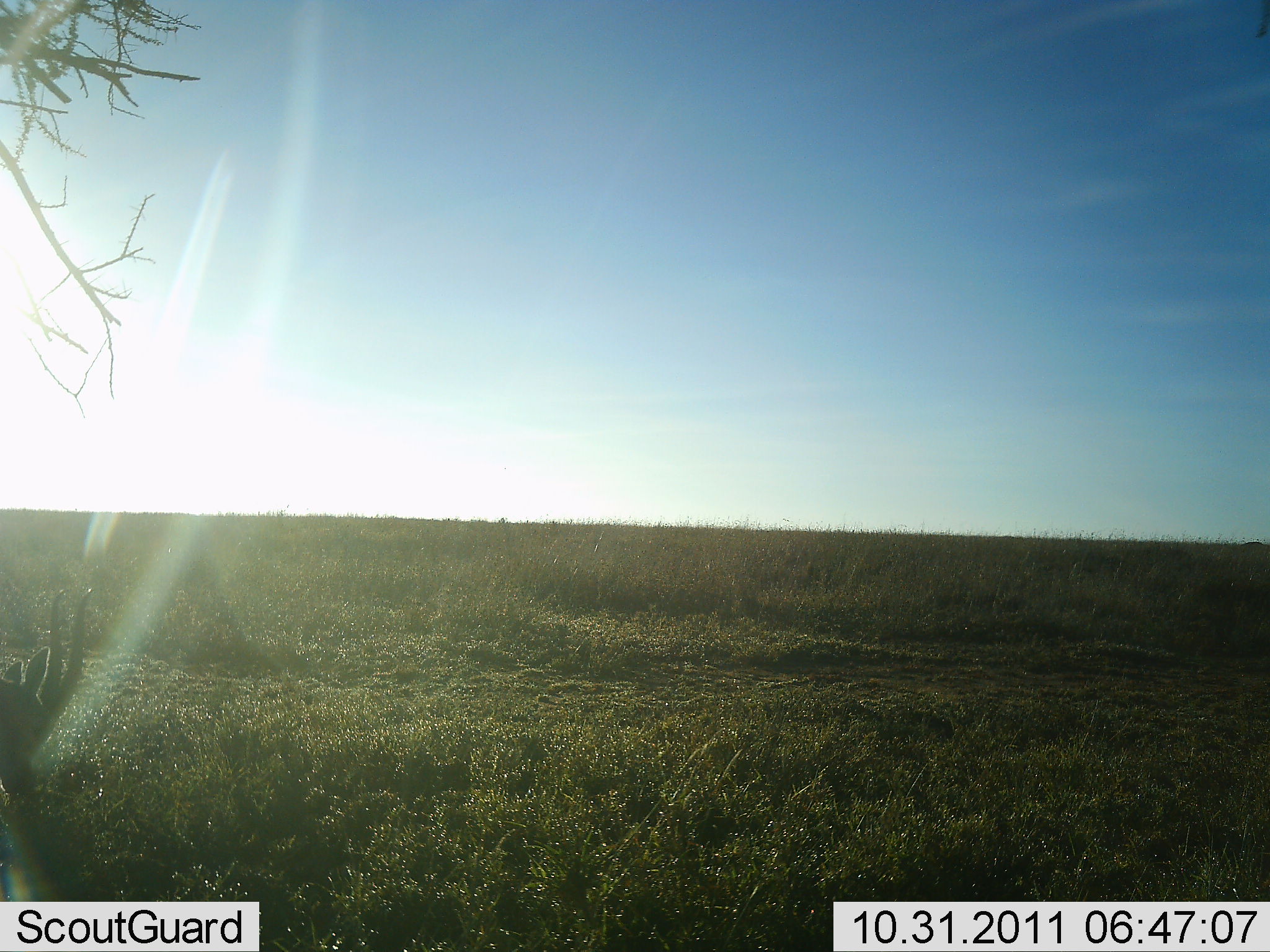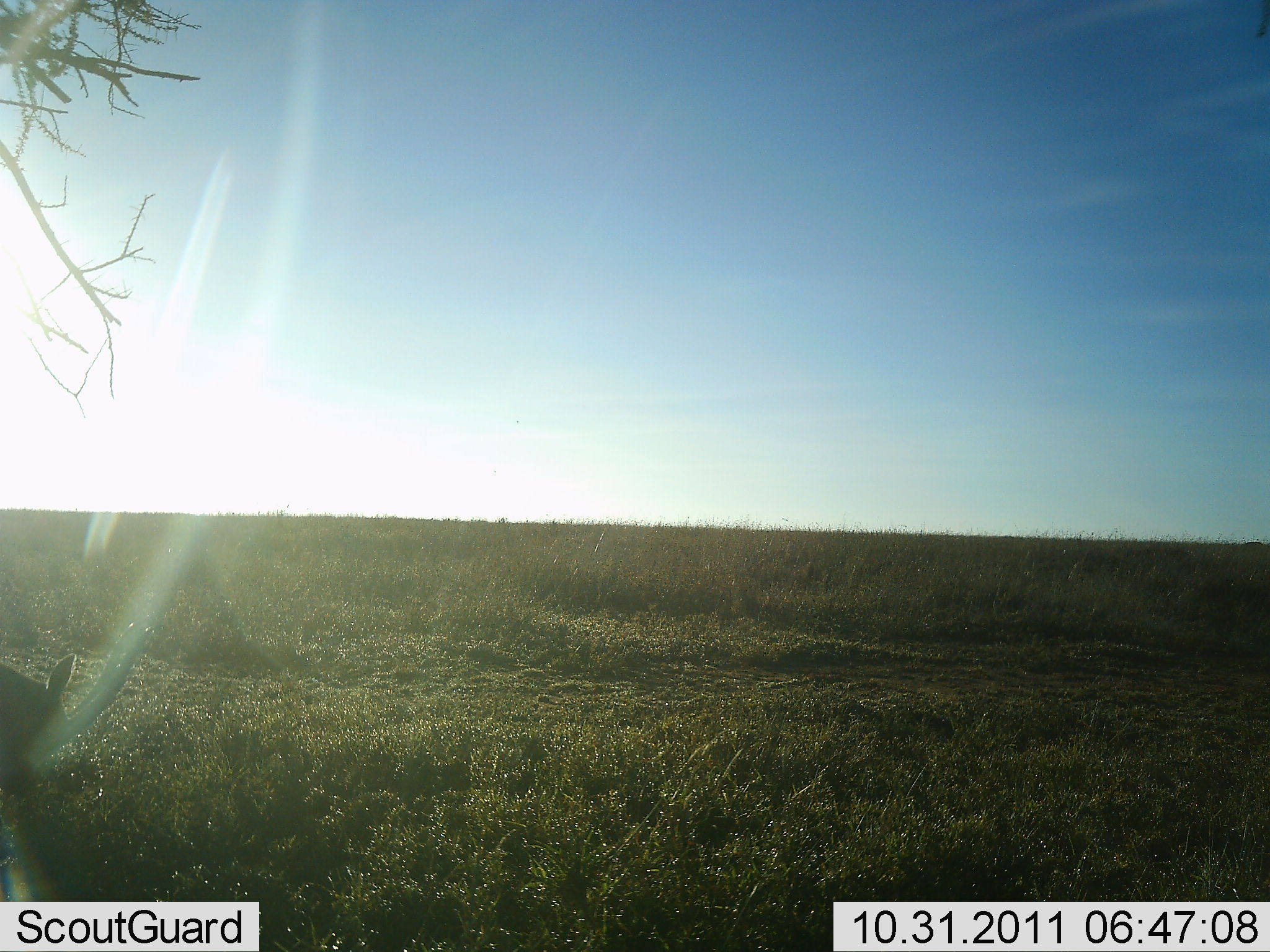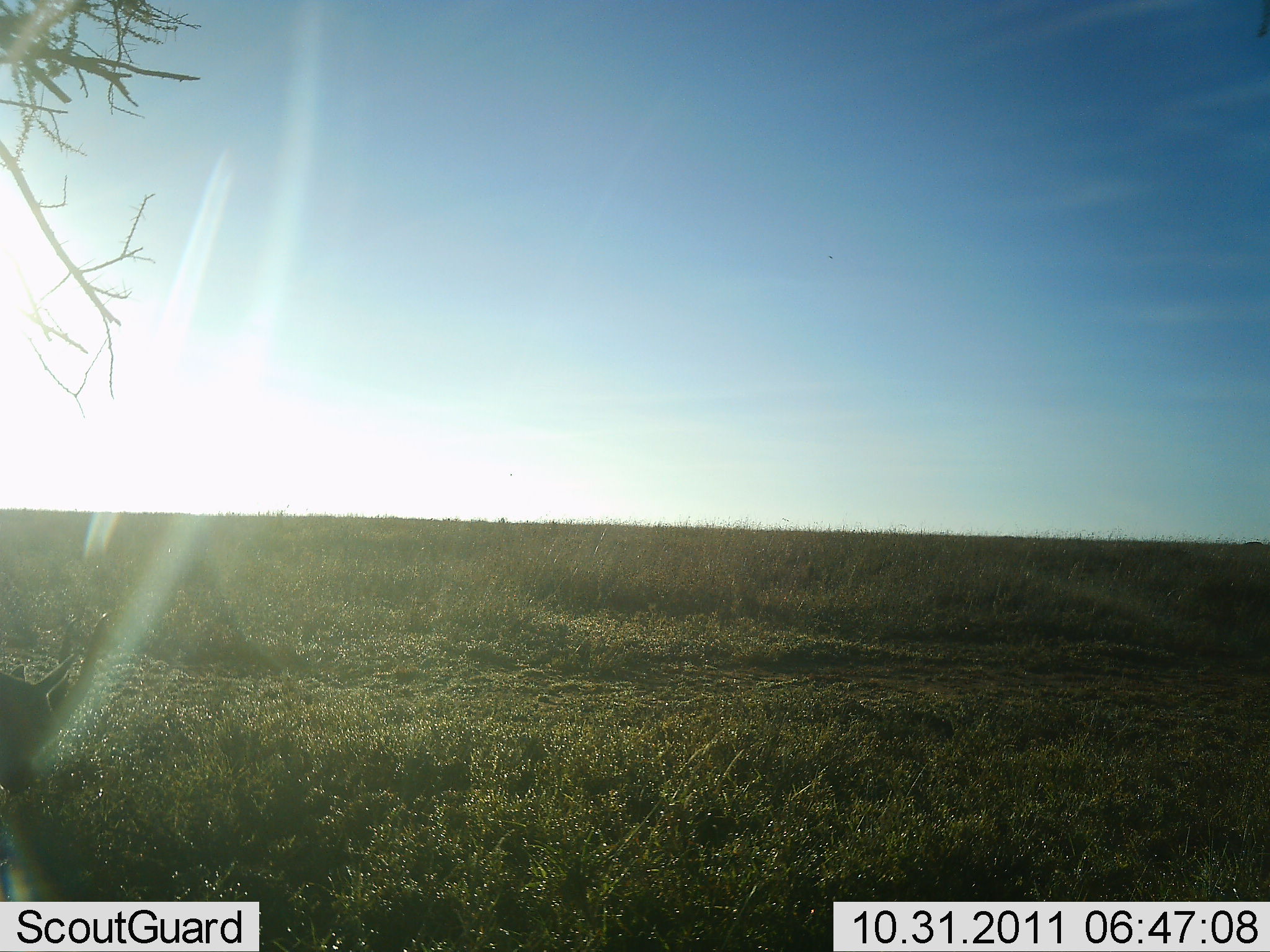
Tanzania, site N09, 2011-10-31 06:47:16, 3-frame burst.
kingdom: Animalia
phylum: Chordata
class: Mammalia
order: Artiodactyla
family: Bovidae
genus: Eudorcas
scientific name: Eudorcas thomsonii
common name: thomson's gazelle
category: gazellethomsons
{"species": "gazellethomsons (thomson's gazelle) (Eudorcas thomsonii)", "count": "1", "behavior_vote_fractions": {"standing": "0%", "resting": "0%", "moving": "0%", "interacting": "0%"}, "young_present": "0%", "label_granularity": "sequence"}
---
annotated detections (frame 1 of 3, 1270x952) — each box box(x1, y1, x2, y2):
animal: box(0, 646, 53, 800)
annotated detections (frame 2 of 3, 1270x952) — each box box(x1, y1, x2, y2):
animal: box(0, 653, 75, 798)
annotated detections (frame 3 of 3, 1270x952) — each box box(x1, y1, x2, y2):
animal: box(0, 612, 110, 802)